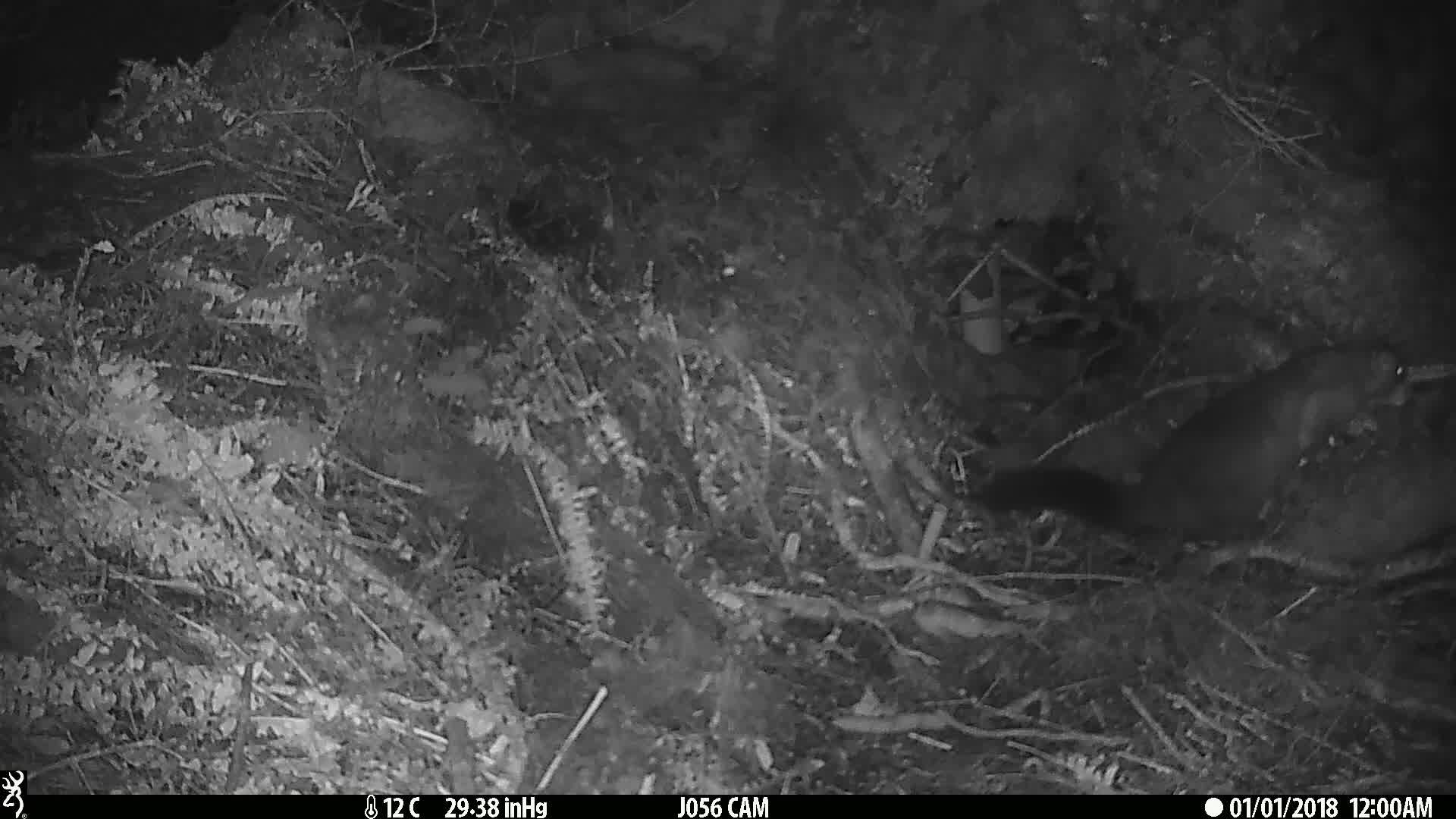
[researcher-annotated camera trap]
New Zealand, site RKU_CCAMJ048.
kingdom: Animalia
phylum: Chordata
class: Mammalia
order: Diprotodontia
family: Phalangeridae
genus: Trichosurus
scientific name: Trichosurus vulpecula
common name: common brushtail possum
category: possum